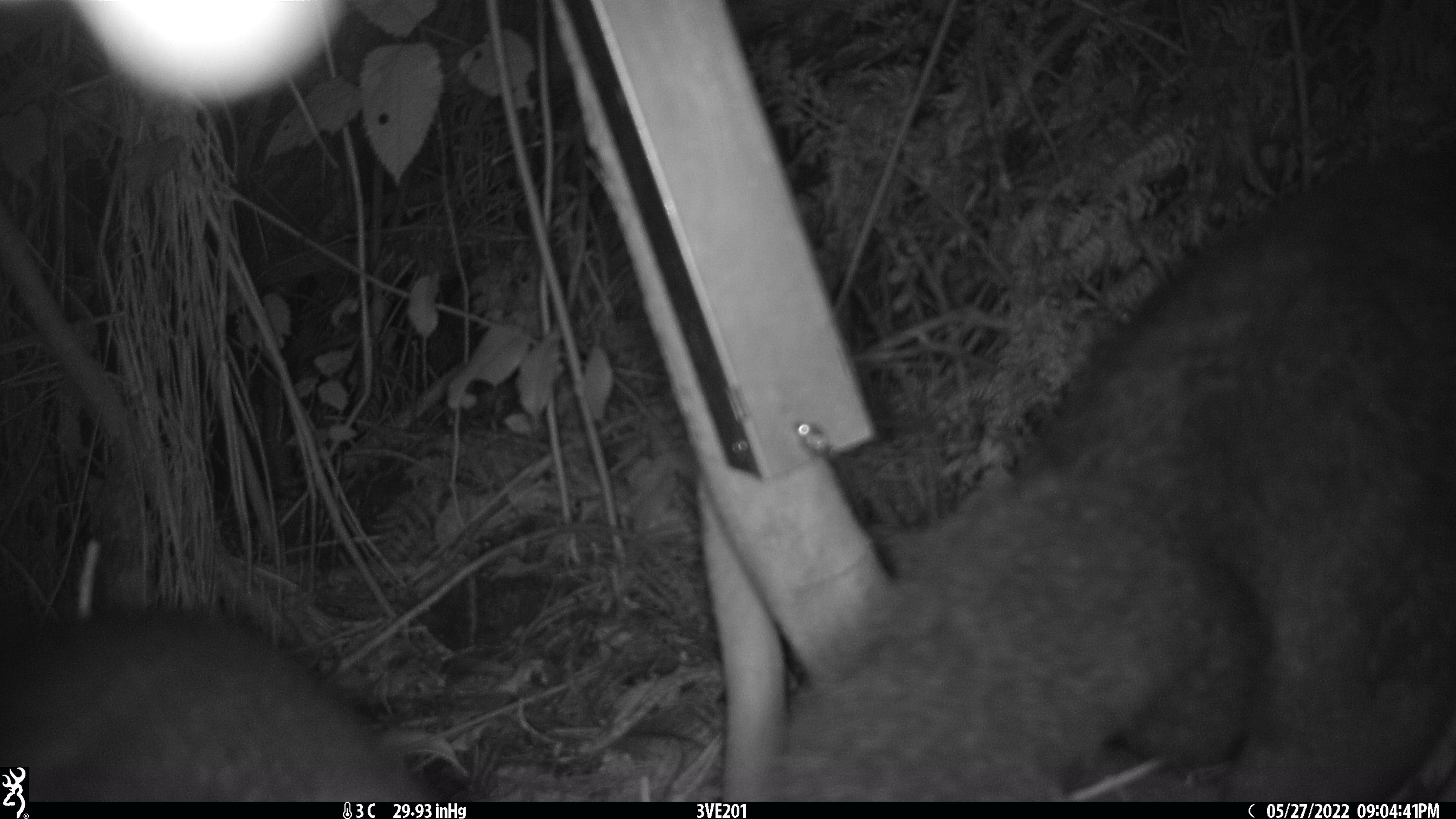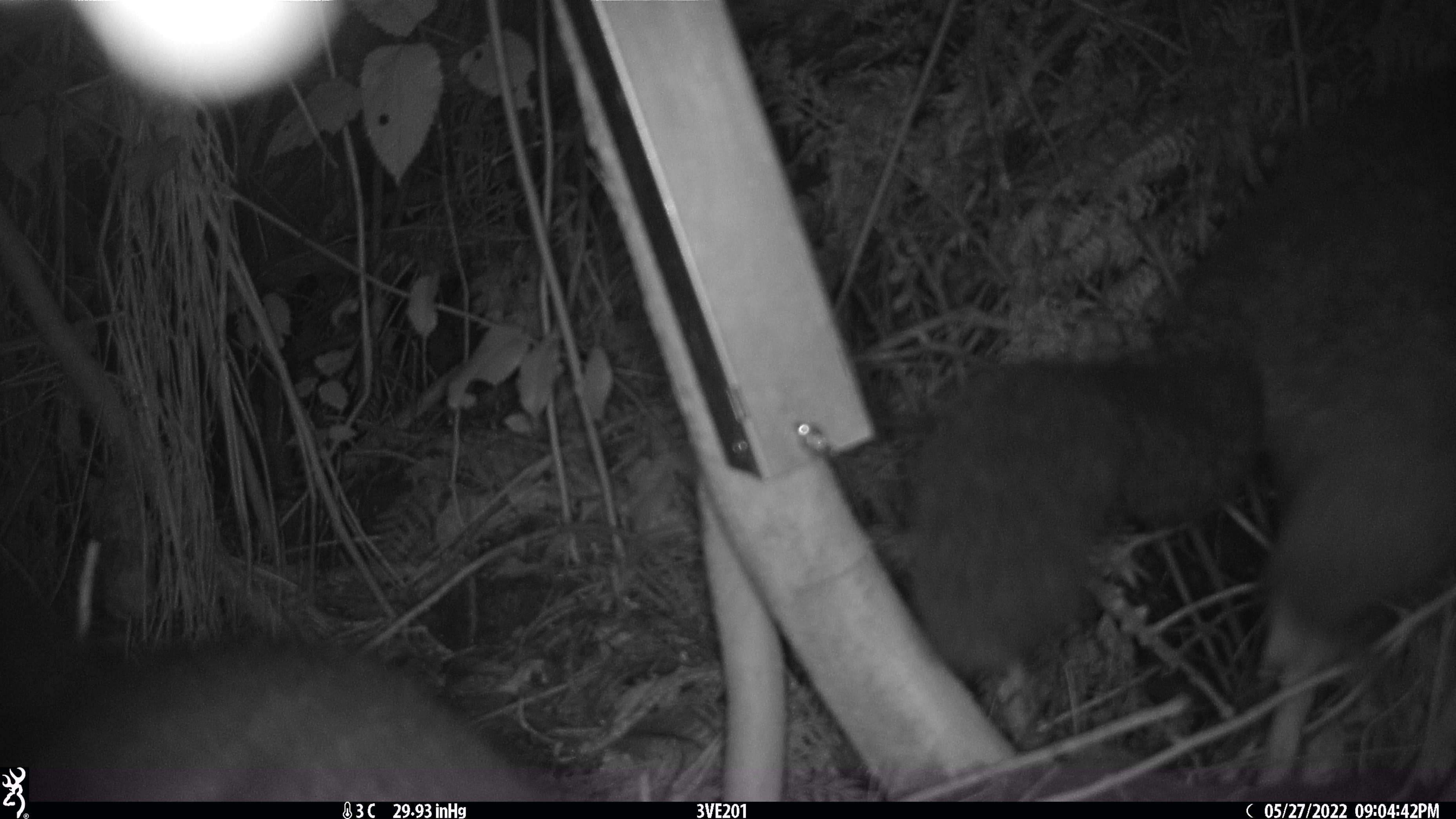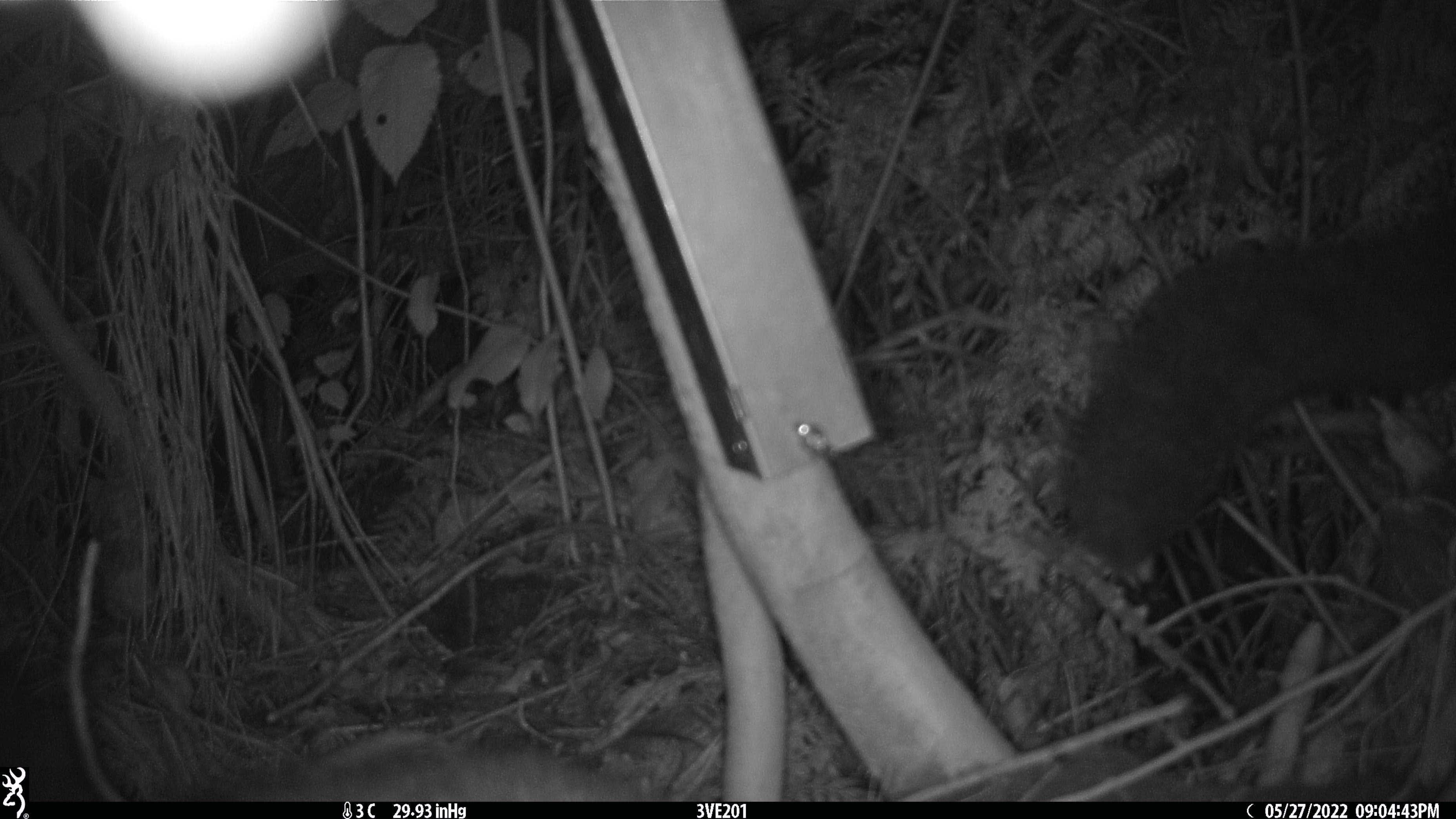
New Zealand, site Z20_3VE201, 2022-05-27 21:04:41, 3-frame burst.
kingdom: Animalia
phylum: Chordata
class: Mammalia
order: Diprotodontia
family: Phalangeridae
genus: Trichosurus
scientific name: Trichosurus vulpecula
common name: common brushtail possum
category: possum